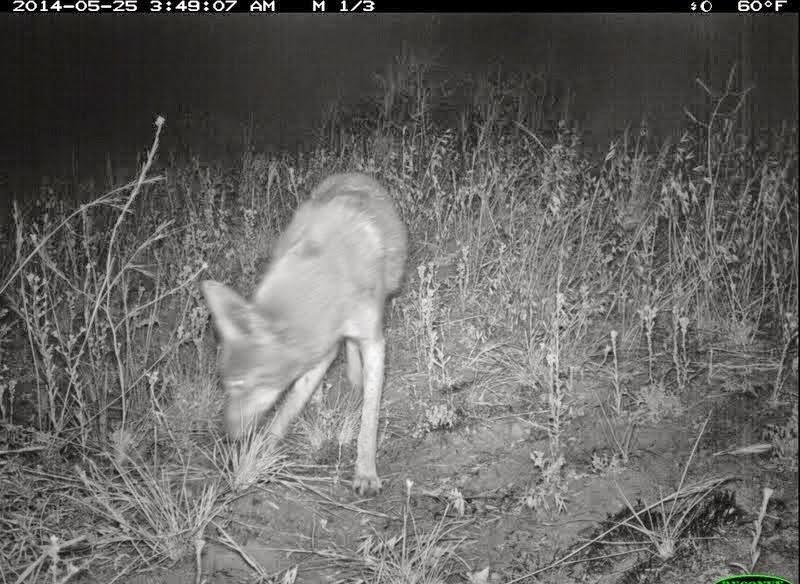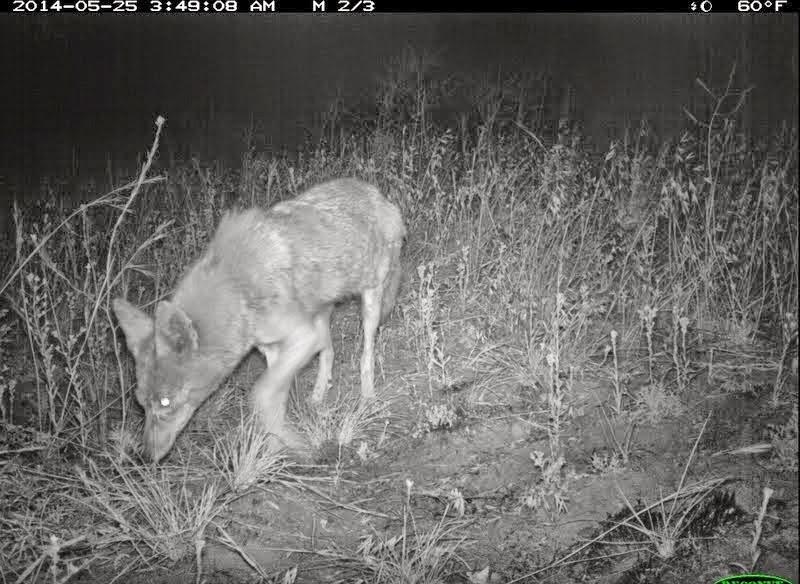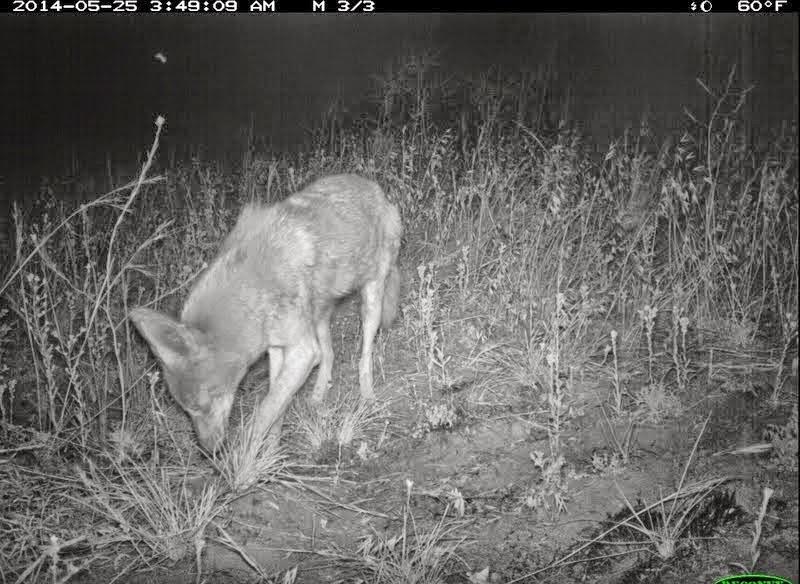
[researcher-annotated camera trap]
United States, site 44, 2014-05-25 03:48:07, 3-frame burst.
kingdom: Animalia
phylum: Chordata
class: Mammalia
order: Carnivora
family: Canidae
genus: Canis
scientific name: Canis latrans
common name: coyote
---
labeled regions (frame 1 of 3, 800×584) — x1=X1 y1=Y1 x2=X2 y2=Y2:
coyote: x1=197 y1=171 x2=406 y2=498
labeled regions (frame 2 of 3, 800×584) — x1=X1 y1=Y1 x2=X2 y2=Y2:
coyote: x1=110 y1=175 x2=411 y2=482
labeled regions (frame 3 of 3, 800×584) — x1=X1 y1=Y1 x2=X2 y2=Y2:
coyote: x1=127 y1=173 x2=405 y2=495